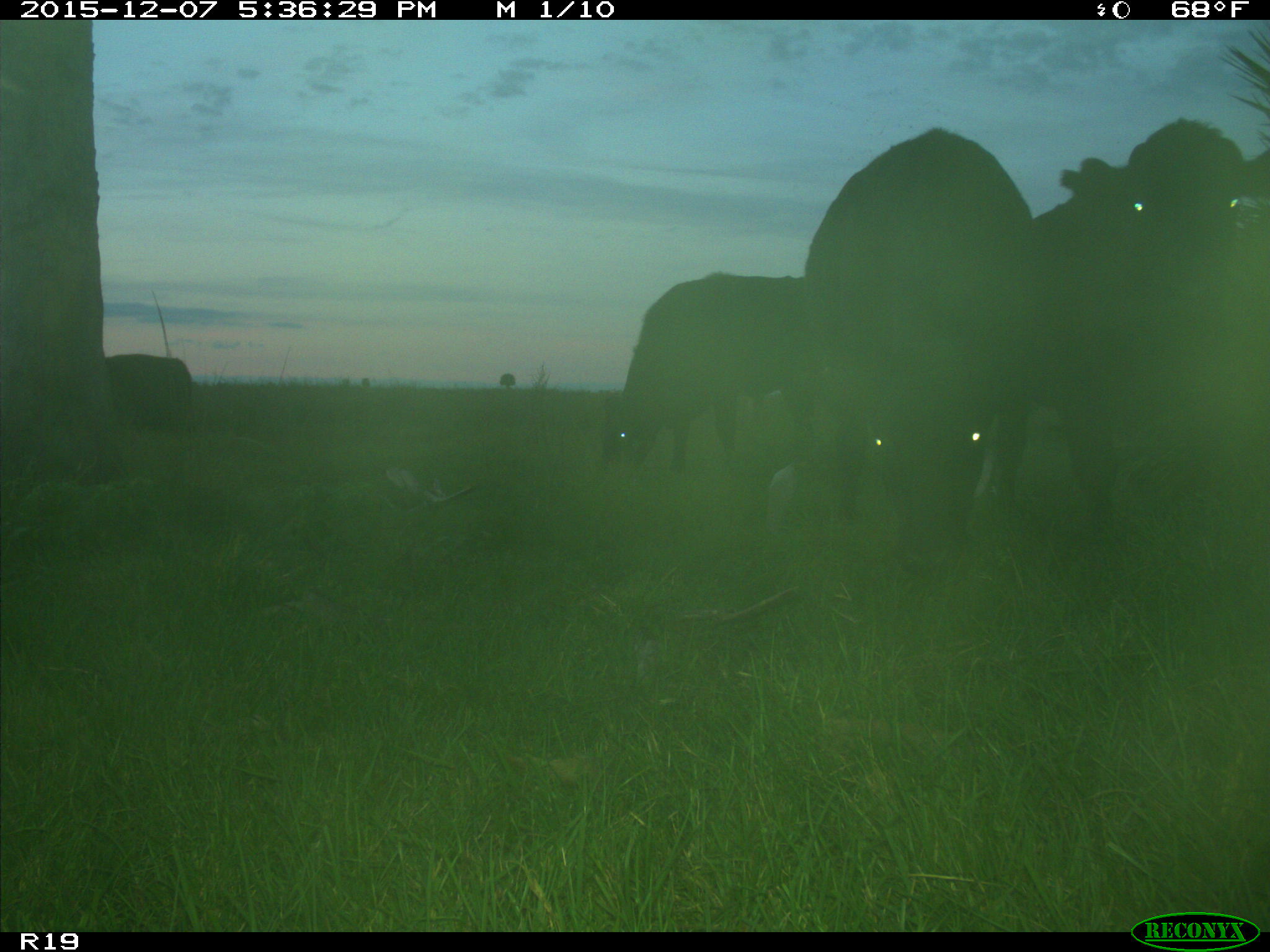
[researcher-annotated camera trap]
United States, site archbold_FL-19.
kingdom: Animalia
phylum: Chordata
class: Mammalia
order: Artiodactyla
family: Bovidae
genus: Bos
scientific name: Bos taurus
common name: domestic cow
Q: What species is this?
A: Bos taurus (domestic cow).